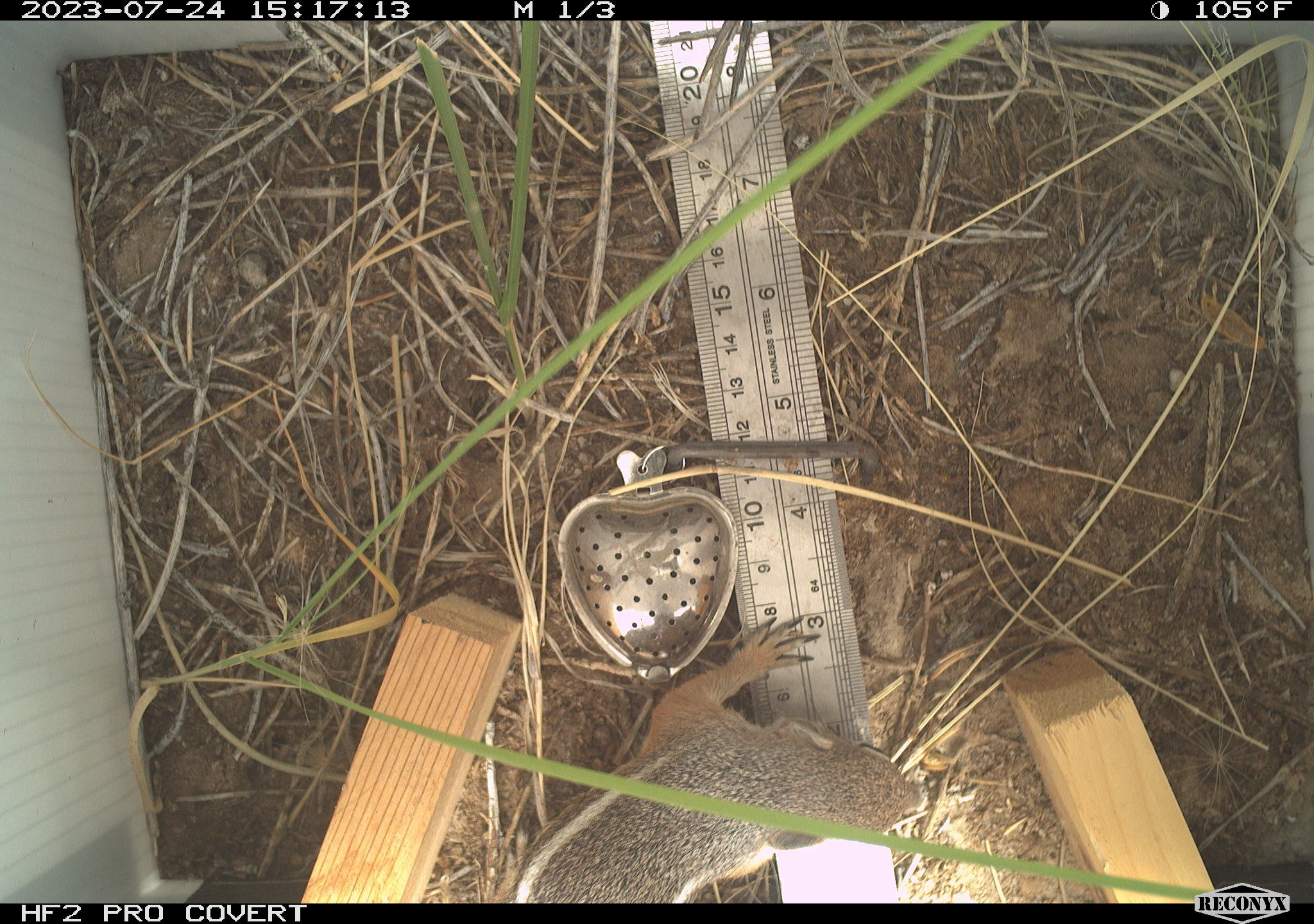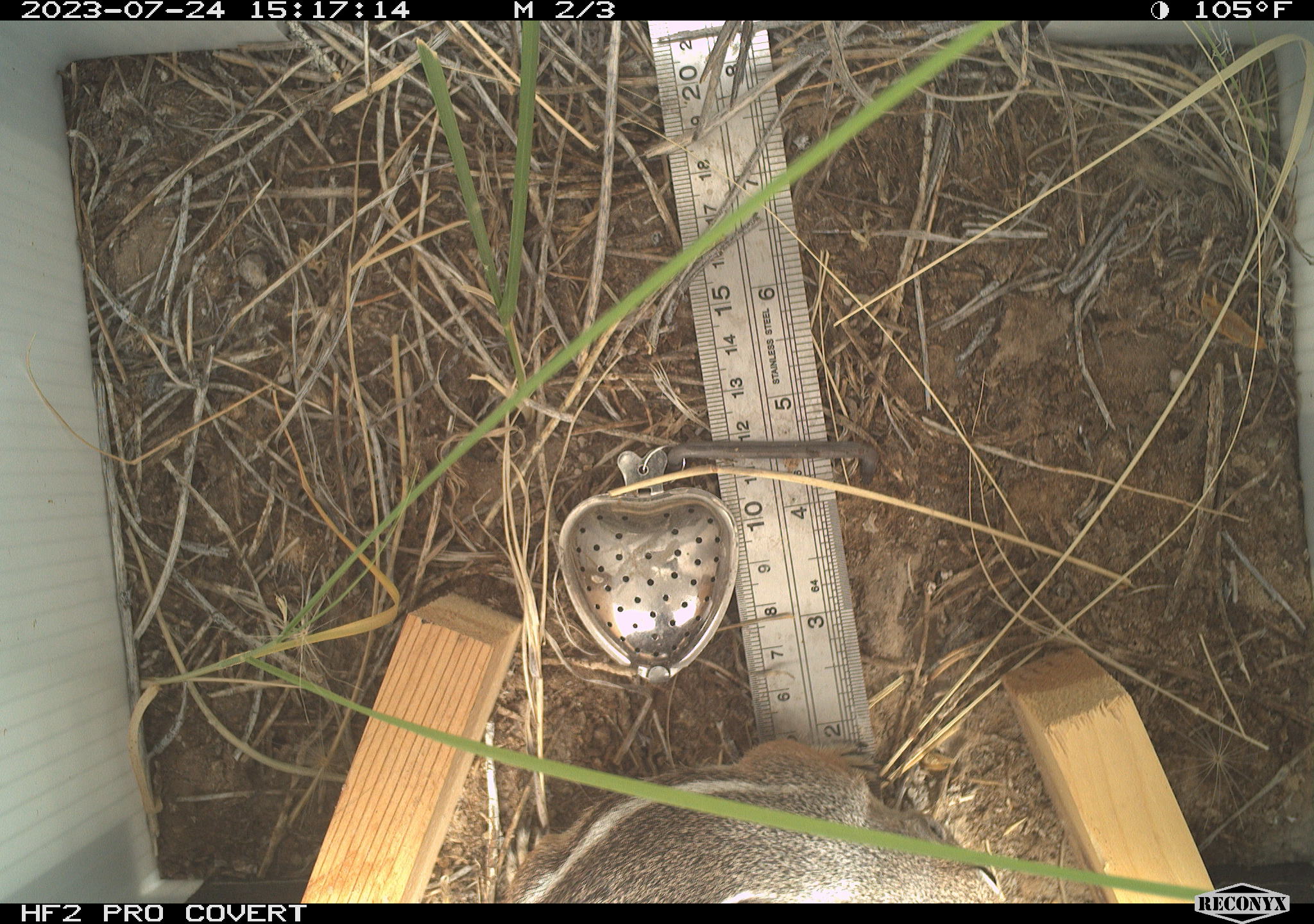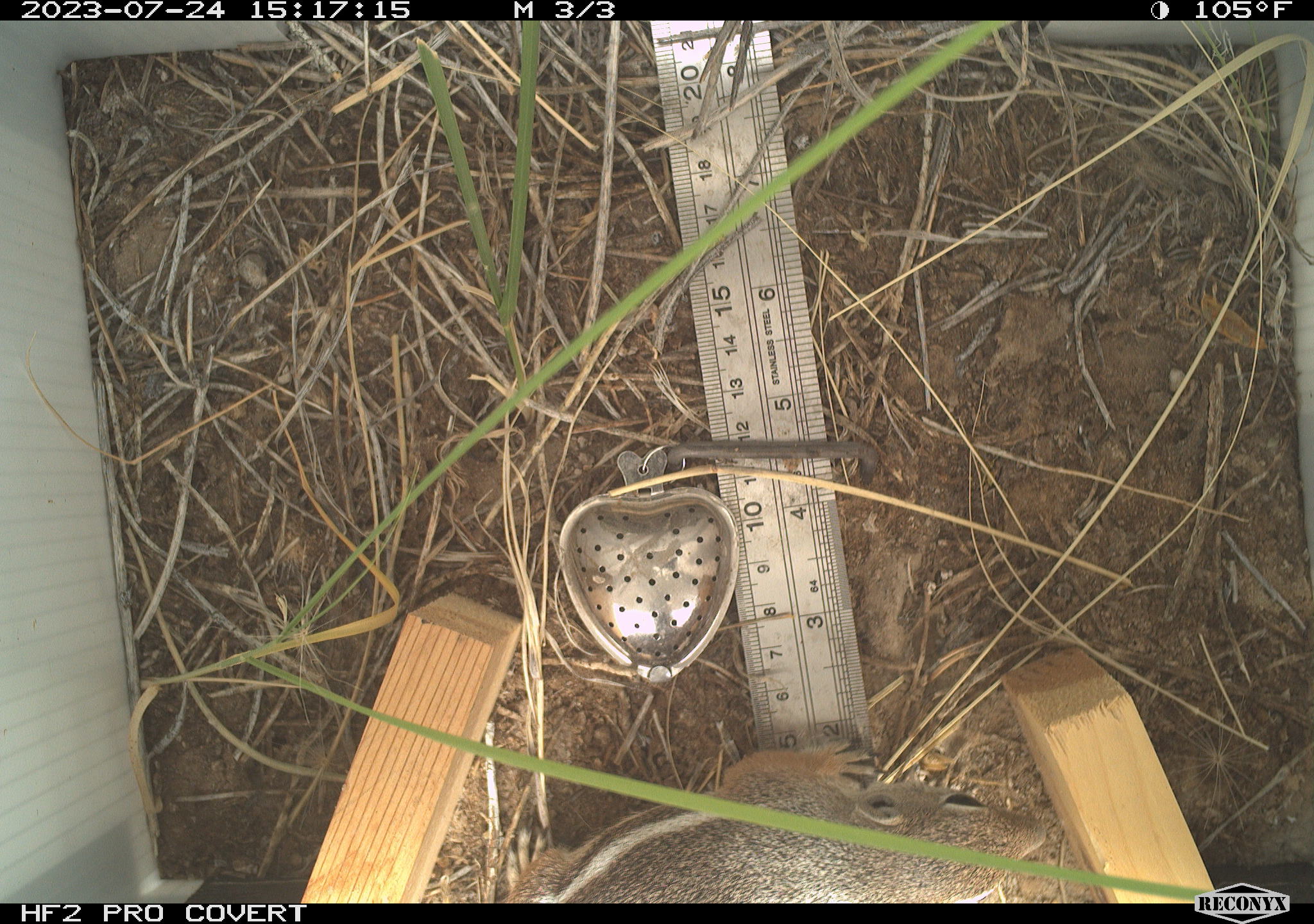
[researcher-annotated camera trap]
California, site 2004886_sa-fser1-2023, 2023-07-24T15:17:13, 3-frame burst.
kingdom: Animalia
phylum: Chordata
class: Mammalia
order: Rodentia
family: Sciuridae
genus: Ammospermophilus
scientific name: Ammospermophilus leucurus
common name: white-tailed antelope squirrel